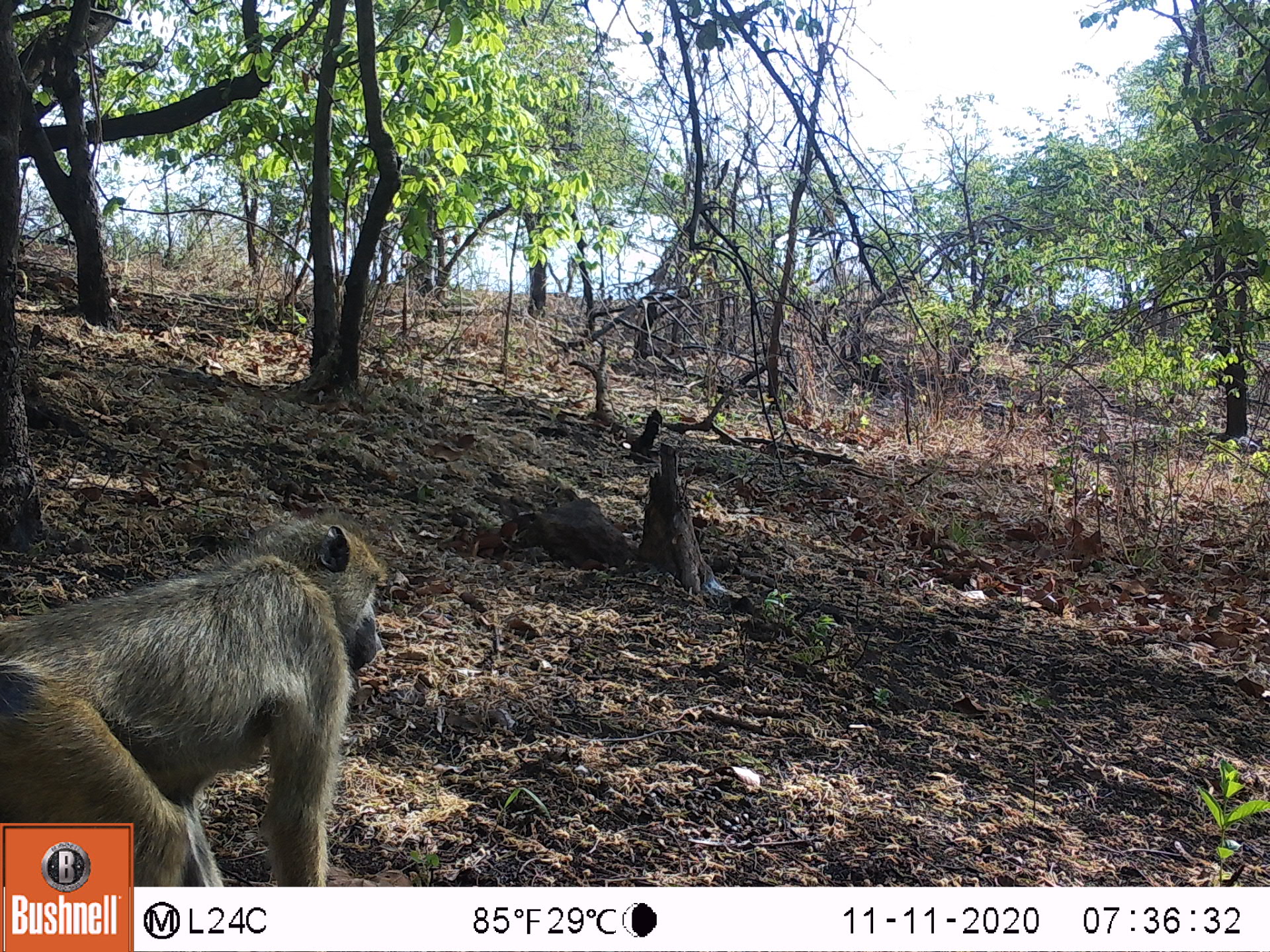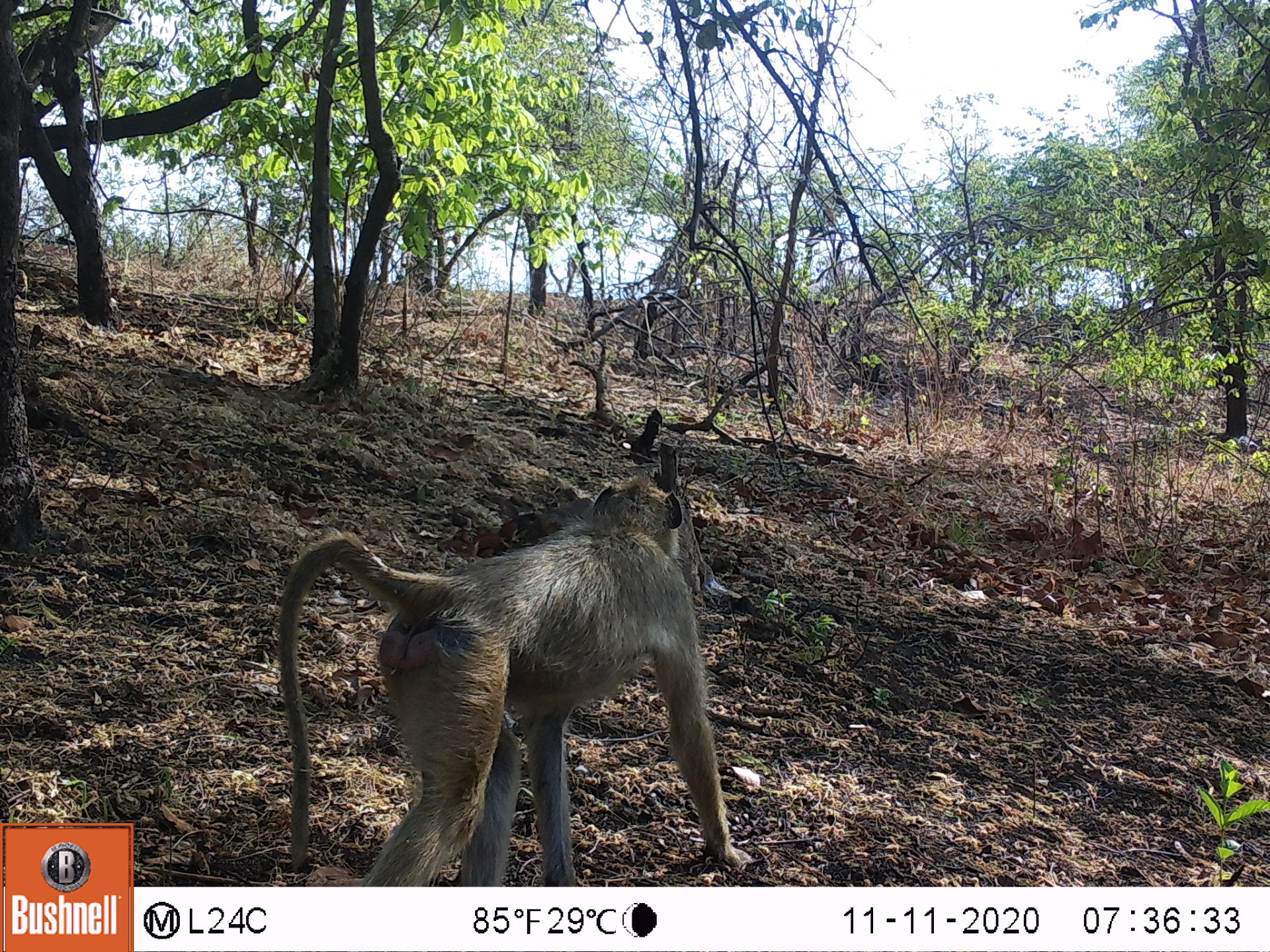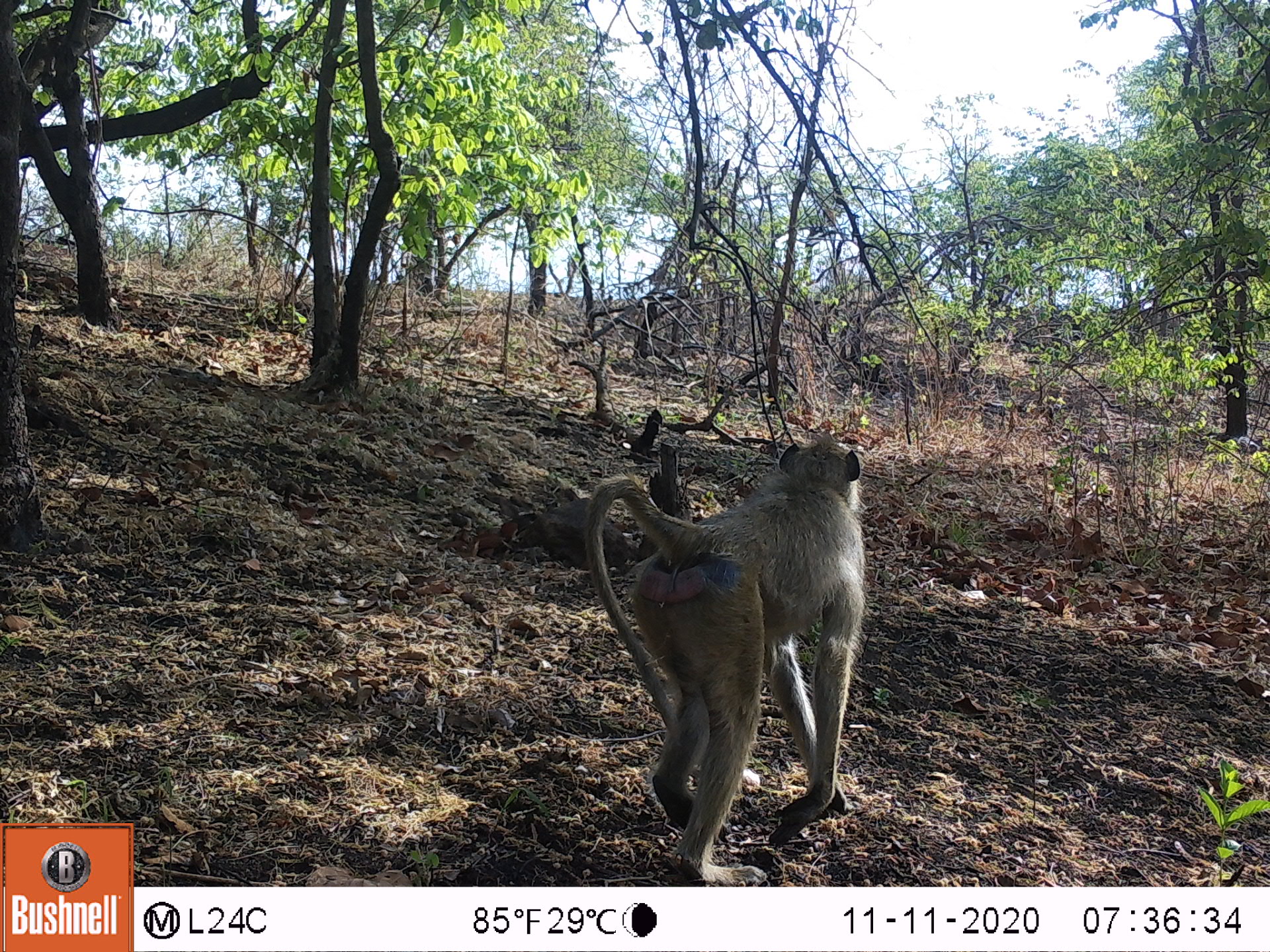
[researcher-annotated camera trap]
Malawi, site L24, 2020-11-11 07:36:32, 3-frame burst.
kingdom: Animalia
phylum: Chordata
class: Mammalia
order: Primates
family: Cercopithecidae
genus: Papio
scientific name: Papio cynocephalus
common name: yellow baboon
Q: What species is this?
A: Yellow baboon (Papio cynocephalus).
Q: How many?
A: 1.